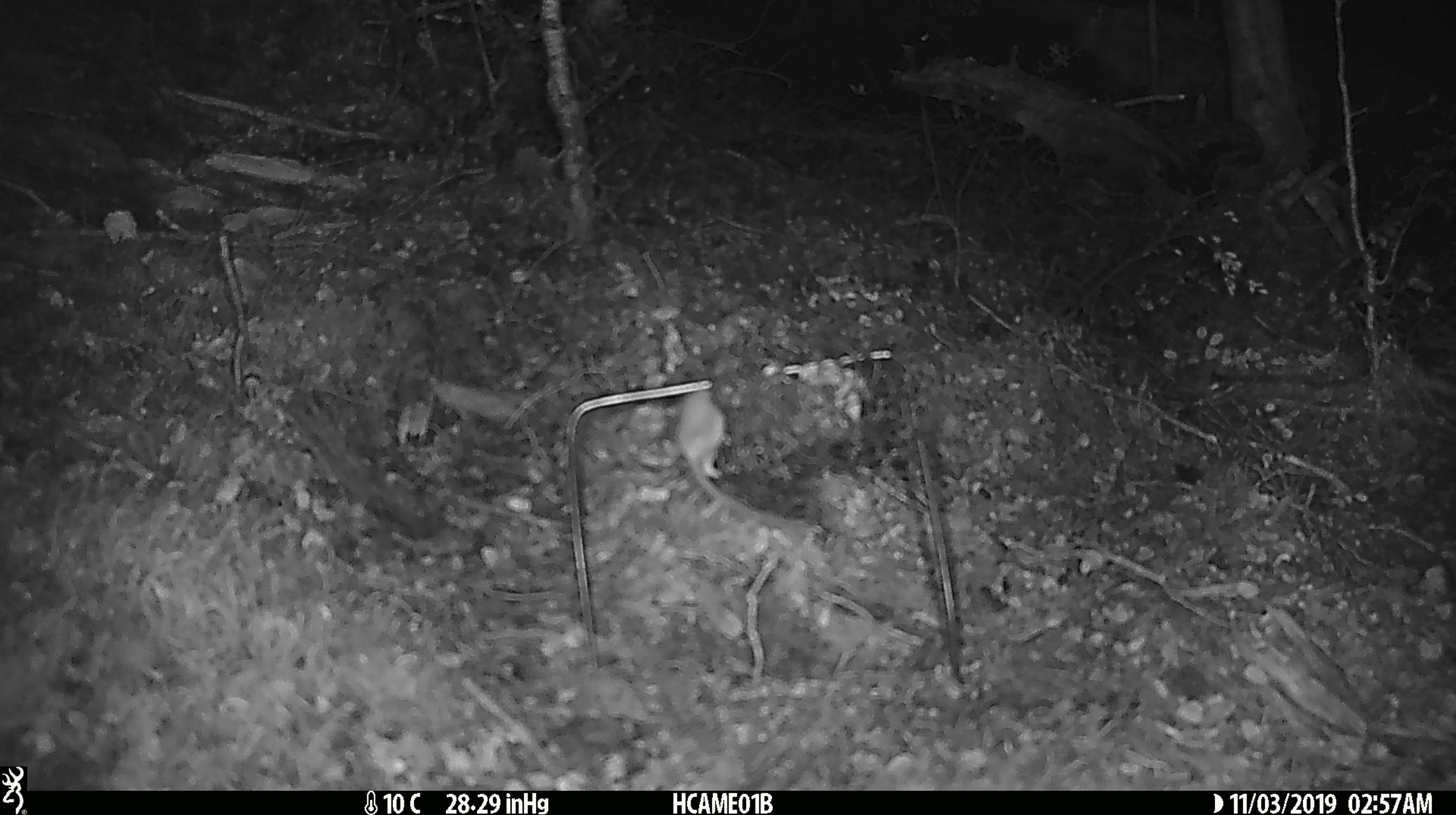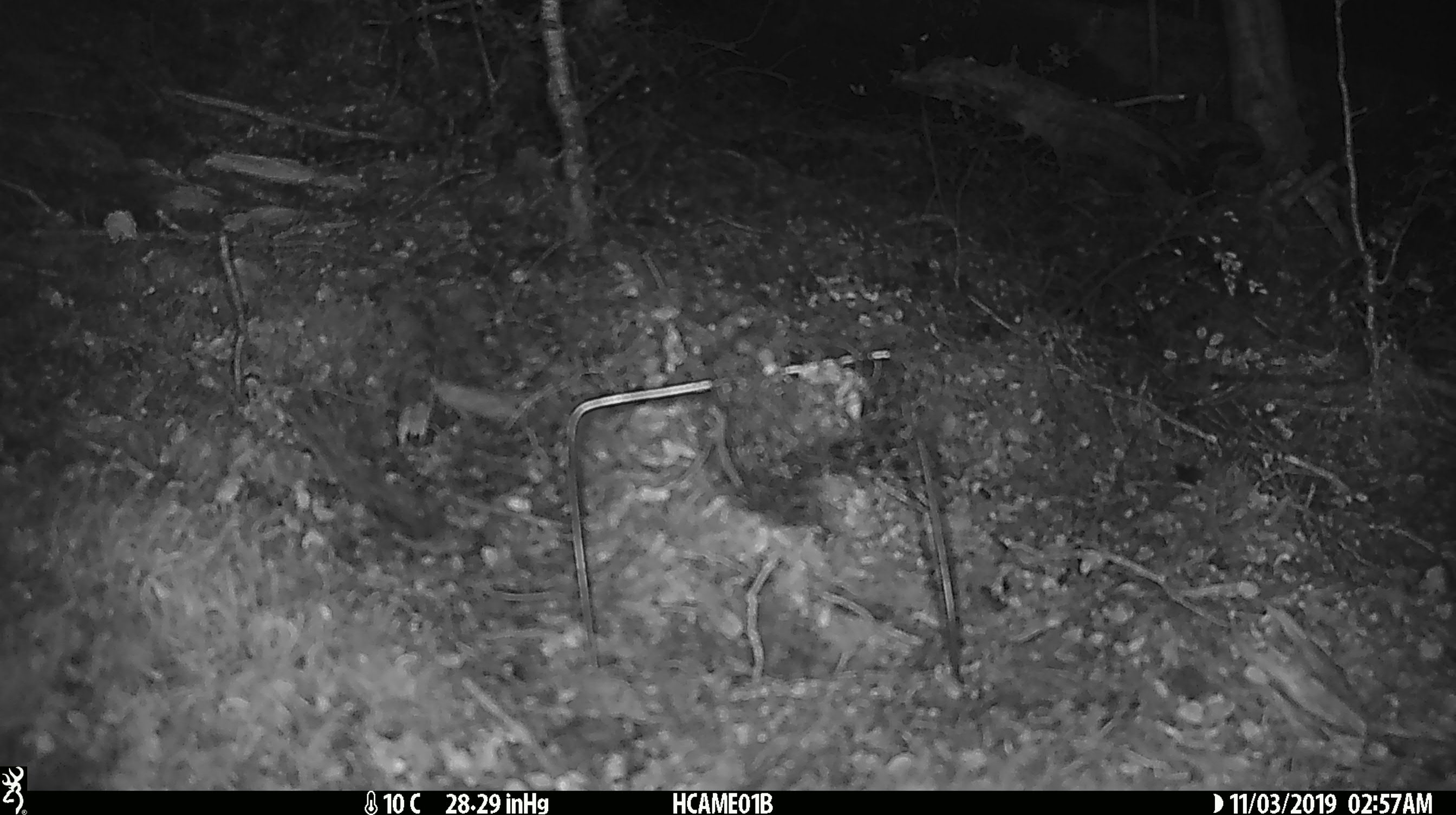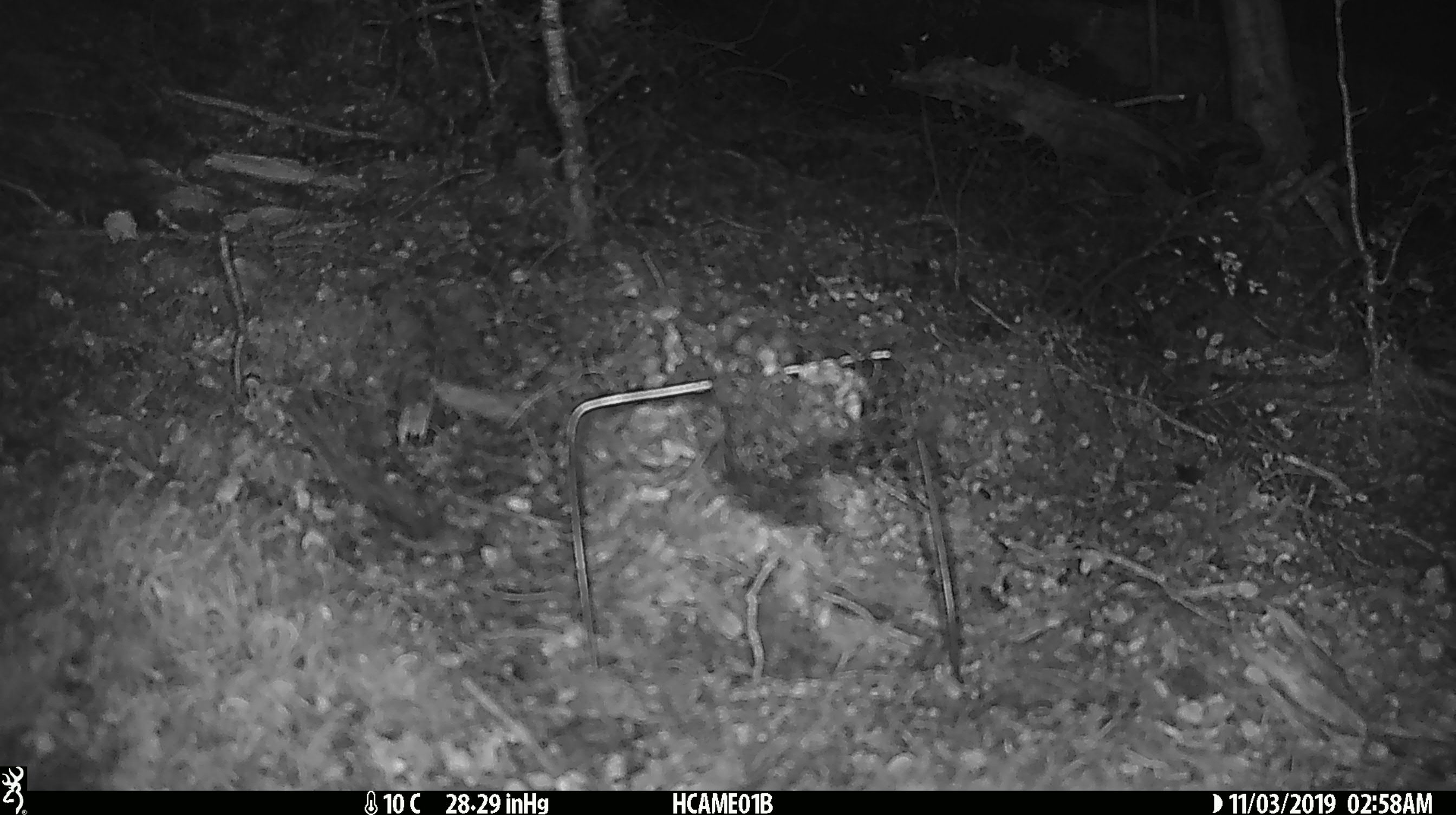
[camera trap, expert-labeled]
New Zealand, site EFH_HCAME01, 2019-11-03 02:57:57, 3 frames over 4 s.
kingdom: Animalia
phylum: Chordata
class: Mammalia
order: Rodentia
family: Muridae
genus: Mus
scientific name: Mus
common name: mouse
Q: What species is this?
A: Mouse (Mus).